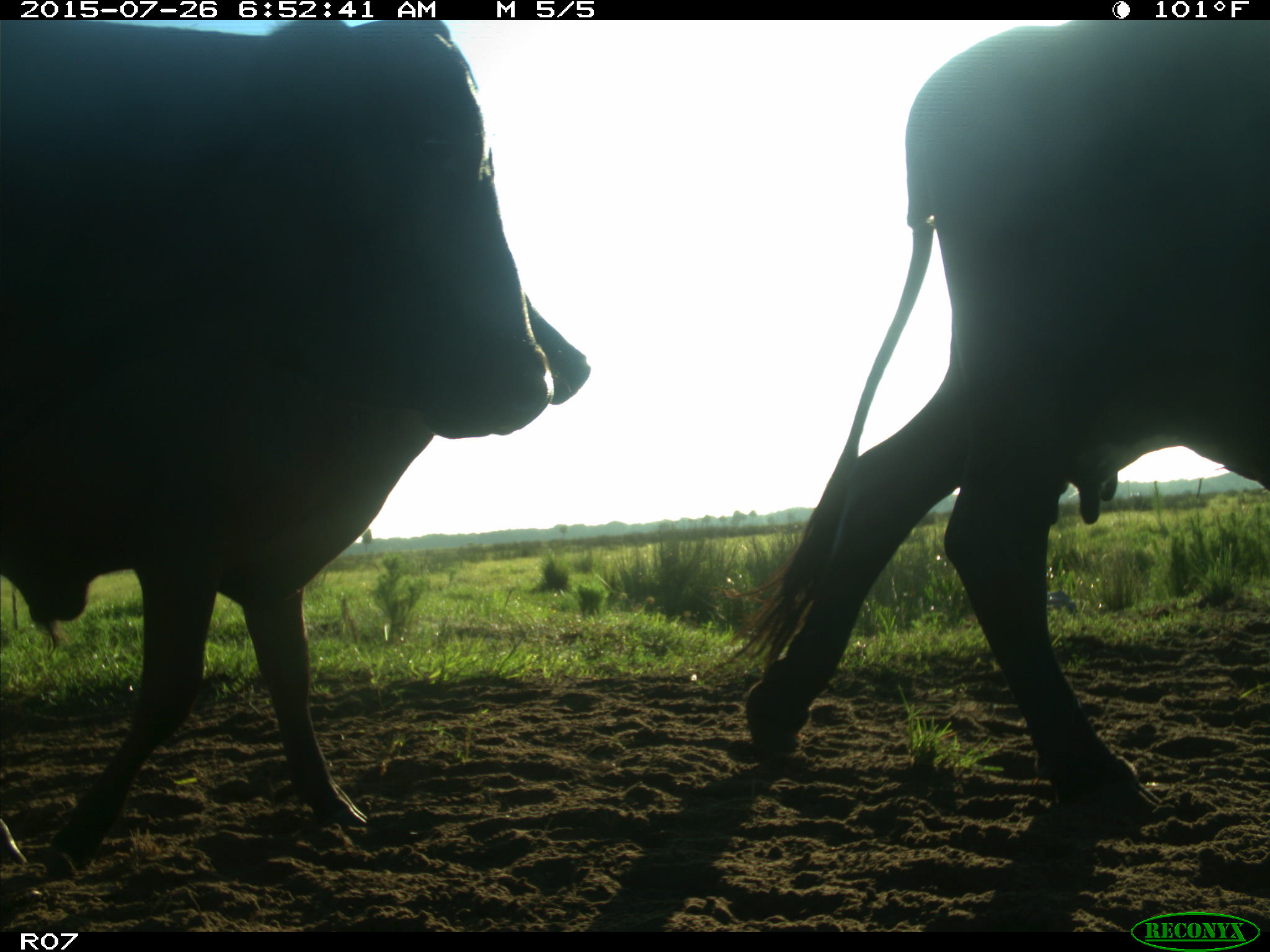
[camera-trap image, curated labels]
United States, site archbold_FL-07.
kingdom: Animalia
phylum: Chordata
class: Mammalia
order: Artiodactyla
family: Bovidae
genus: Bos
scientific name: Bos taurus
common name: domestic cow